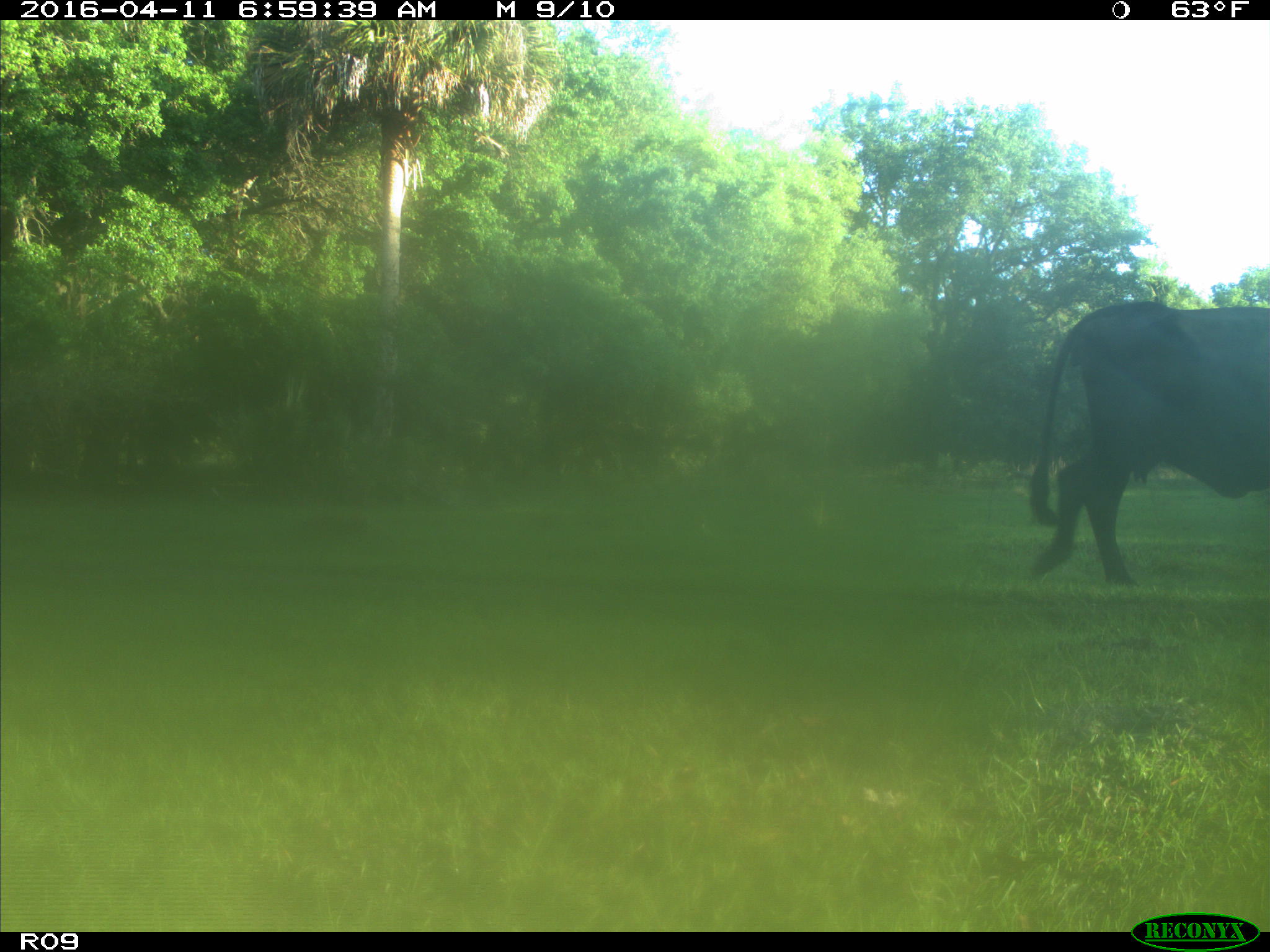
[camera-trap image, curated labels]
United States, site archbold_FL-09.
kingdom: Animalia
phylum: Chordata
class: Mammalia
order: Artiodactyla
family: Bovidae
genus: Bos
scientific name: Bos taurus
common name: domestic cow